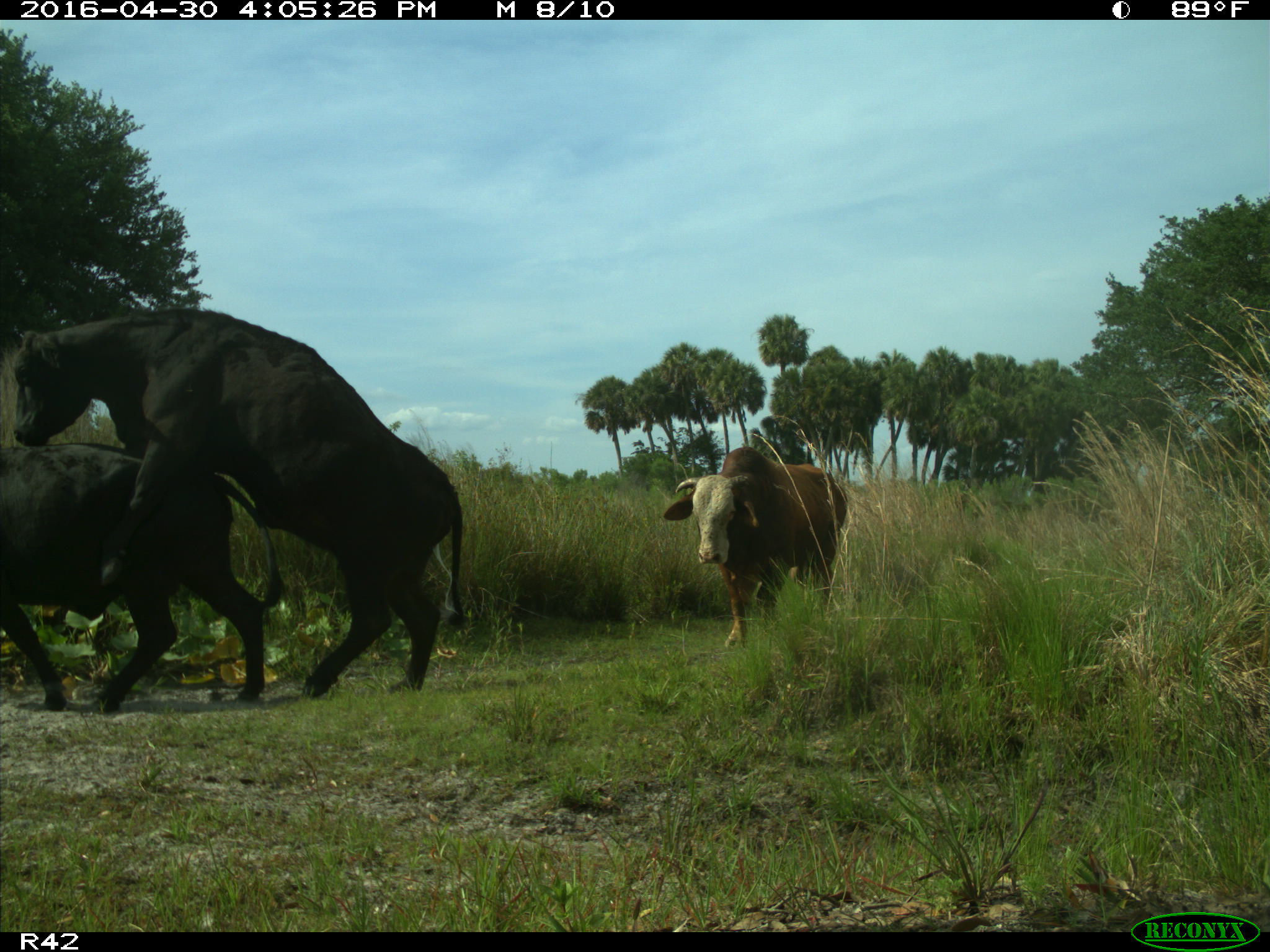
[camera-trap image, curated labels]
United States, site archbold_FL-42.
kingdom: Animalia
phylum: Chordata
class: Mammalia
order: Artiodactyla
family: Bovidae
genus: Bos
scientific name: Bos taurus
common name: domestic cow